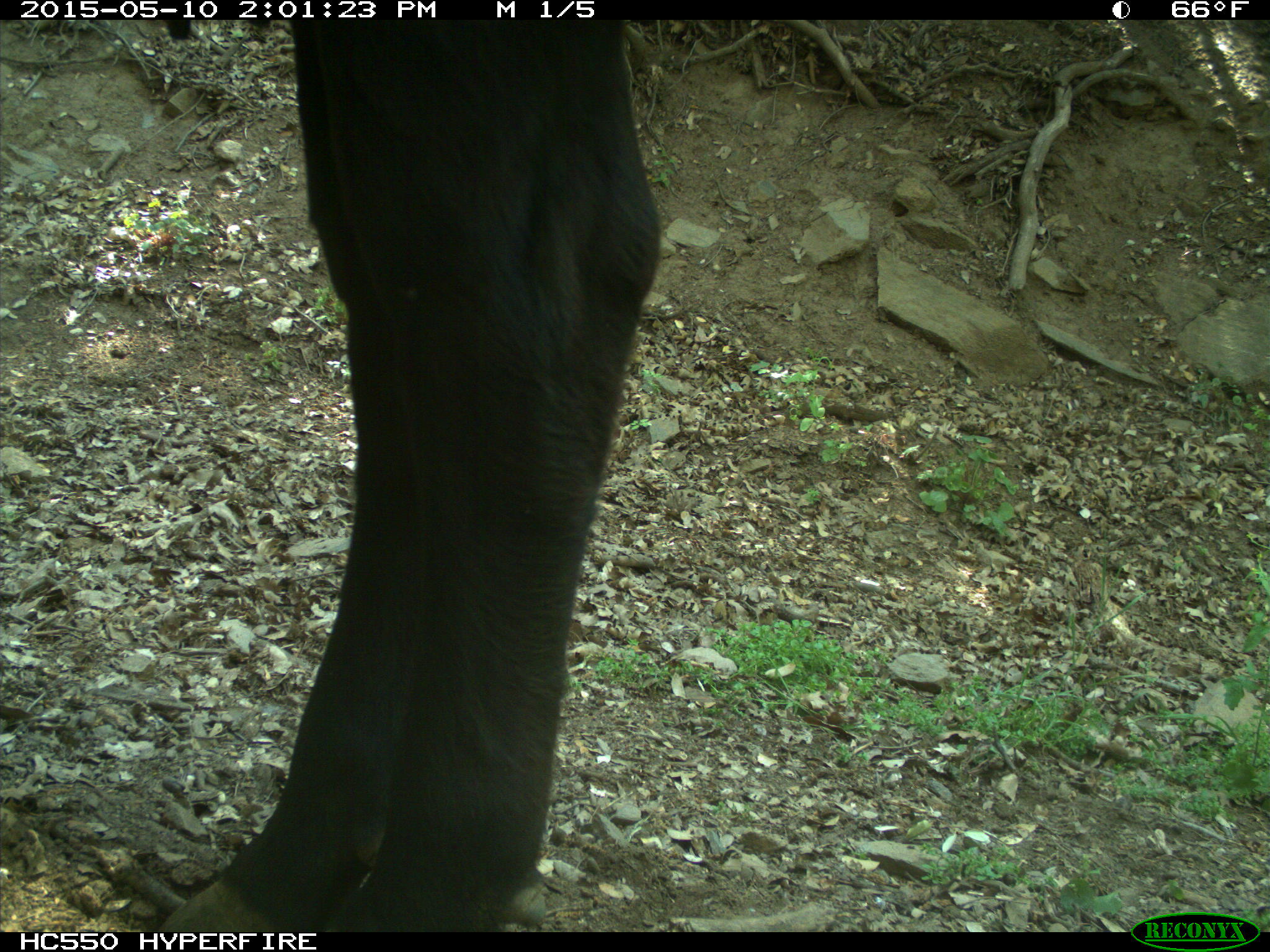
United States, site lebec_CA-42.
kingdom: Animalia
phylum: Chordata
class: Mammalia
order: Artiodactyla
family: Bovidae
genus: Bos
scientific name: Bos taurus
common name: domestic cow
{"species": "Bos taurus (domestic cow)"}